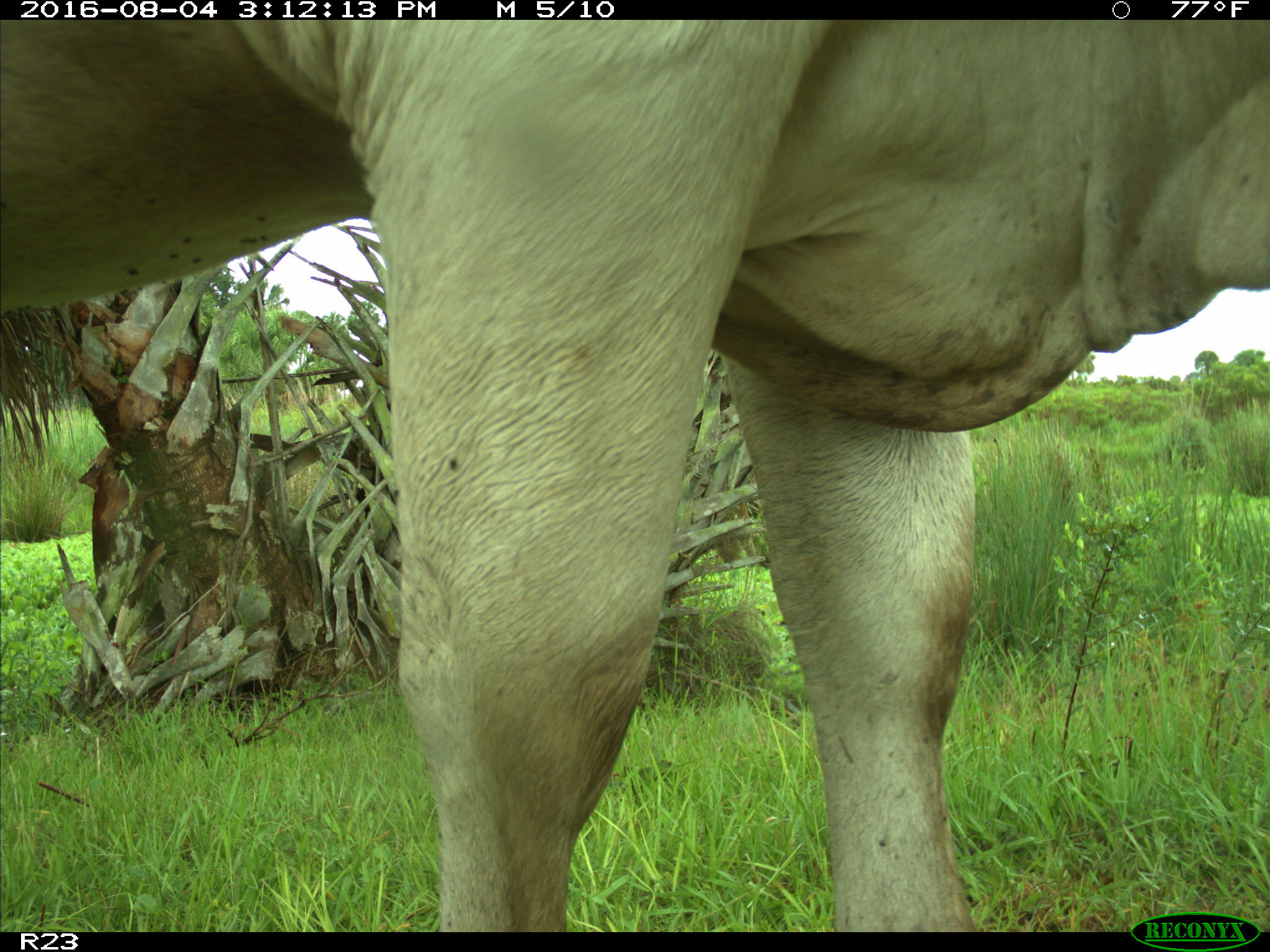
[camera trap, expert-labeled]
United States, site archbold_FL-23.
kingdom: Animalia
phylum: Chordata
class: Mammalia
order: Artiodactyla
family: Bovidae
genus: Bos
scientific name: Bos taurus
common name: domestic cow